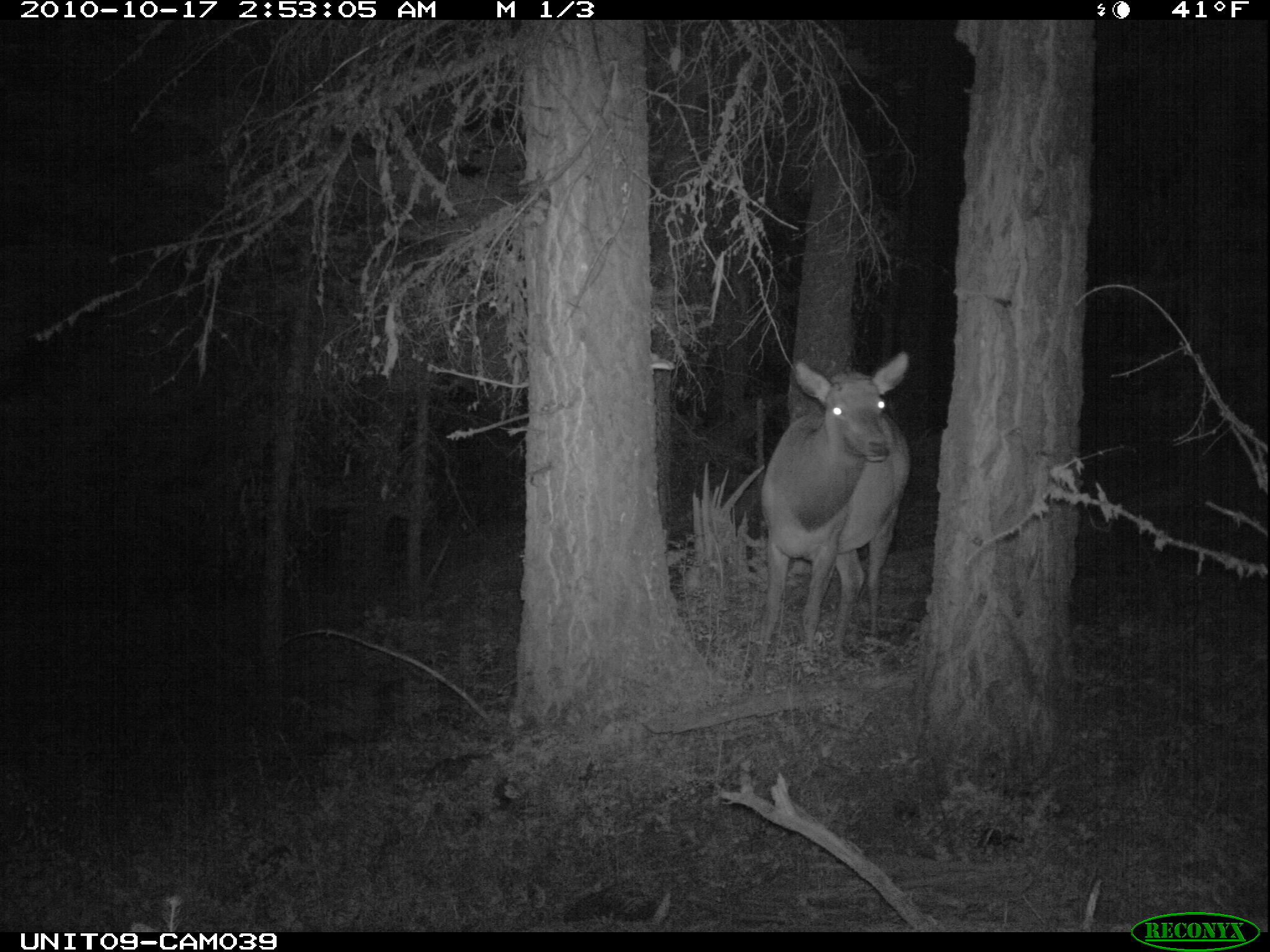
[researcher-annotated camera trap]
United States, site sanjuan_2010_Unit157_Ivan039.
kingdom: Animalia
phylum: Chordata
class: Mammalia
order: Artiodactyla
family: Cervidae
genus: Cervus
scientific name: Cervus elaphus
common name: red deer